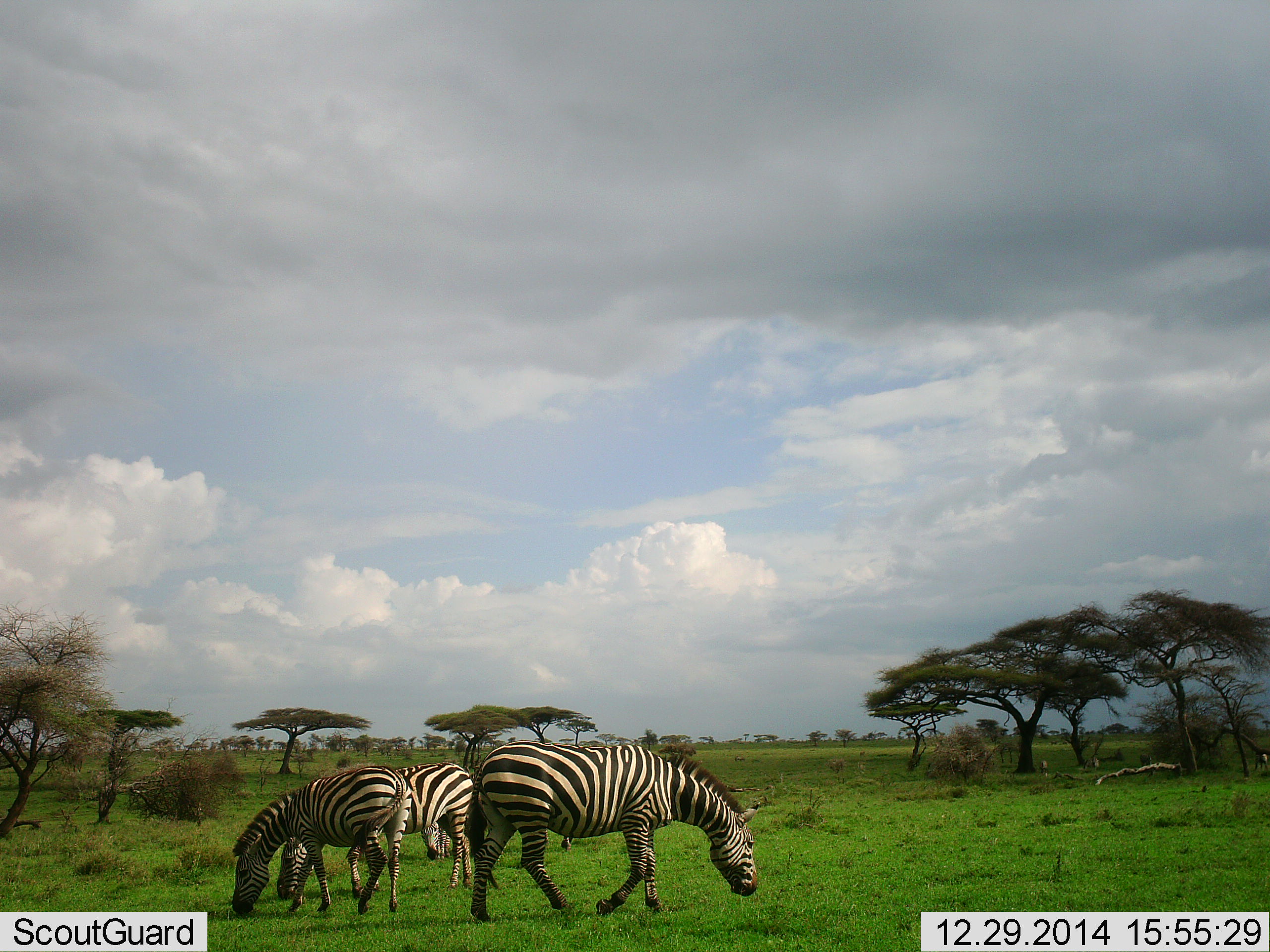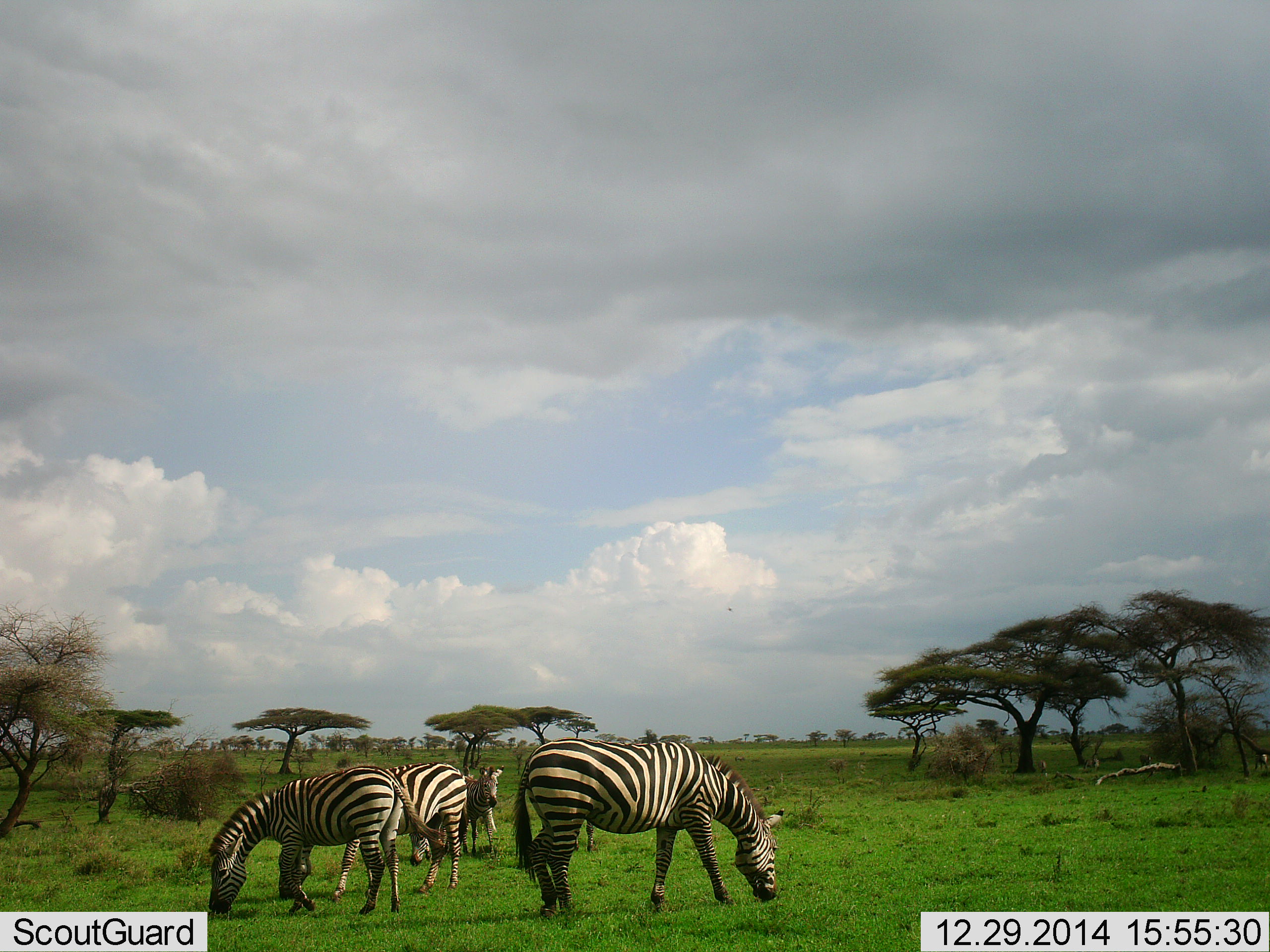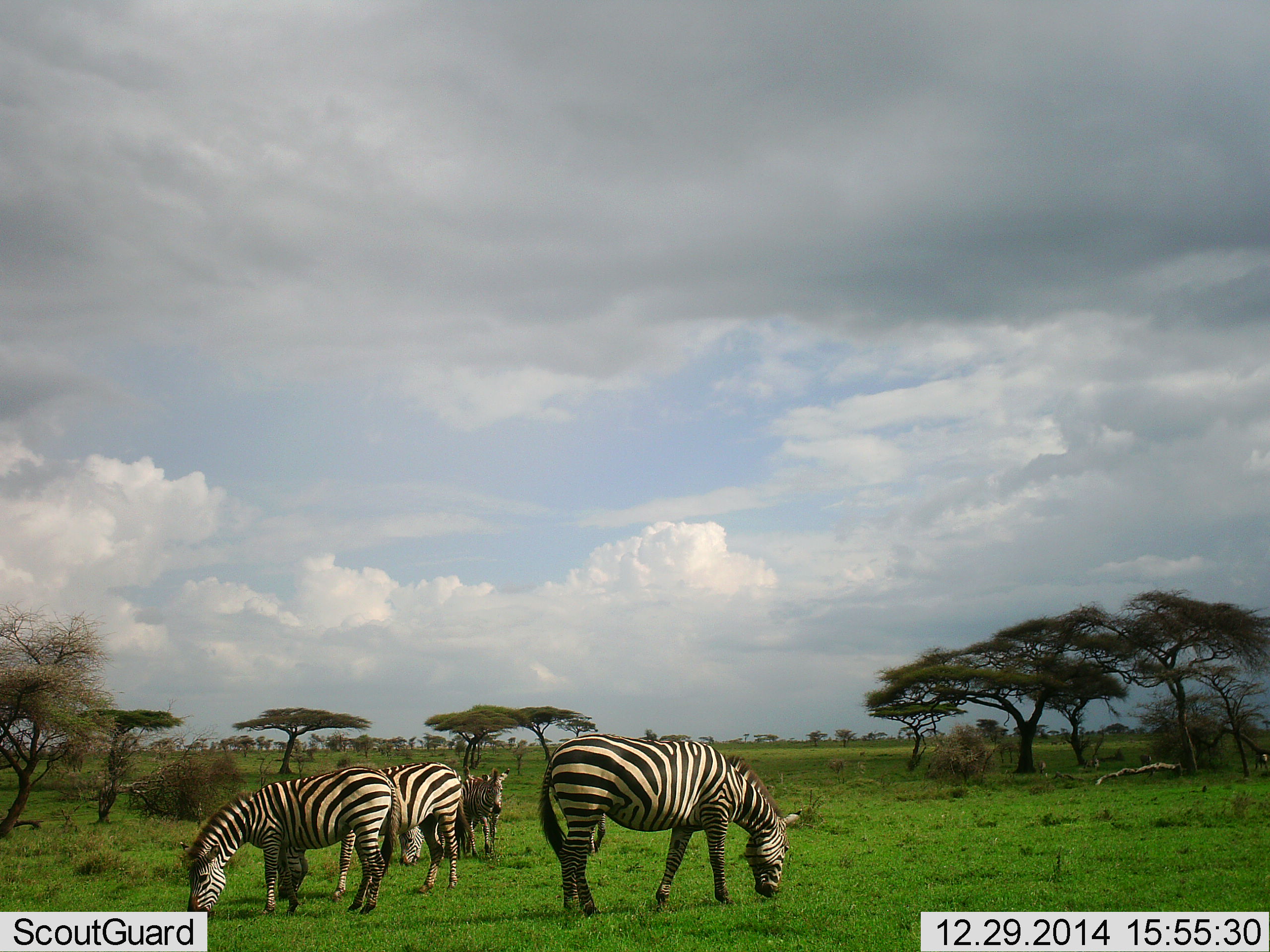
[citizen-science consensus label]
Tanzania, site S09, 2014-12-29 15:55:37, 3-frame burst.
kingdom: Animalia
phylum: Chordata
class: Mammalia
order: Perissodactyla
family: Equidae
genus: Equus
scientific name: Equus quagga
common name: plains zebra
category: zebra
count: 4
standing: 20%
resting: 0%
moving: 30%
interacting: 0%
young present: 0%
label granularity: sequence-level